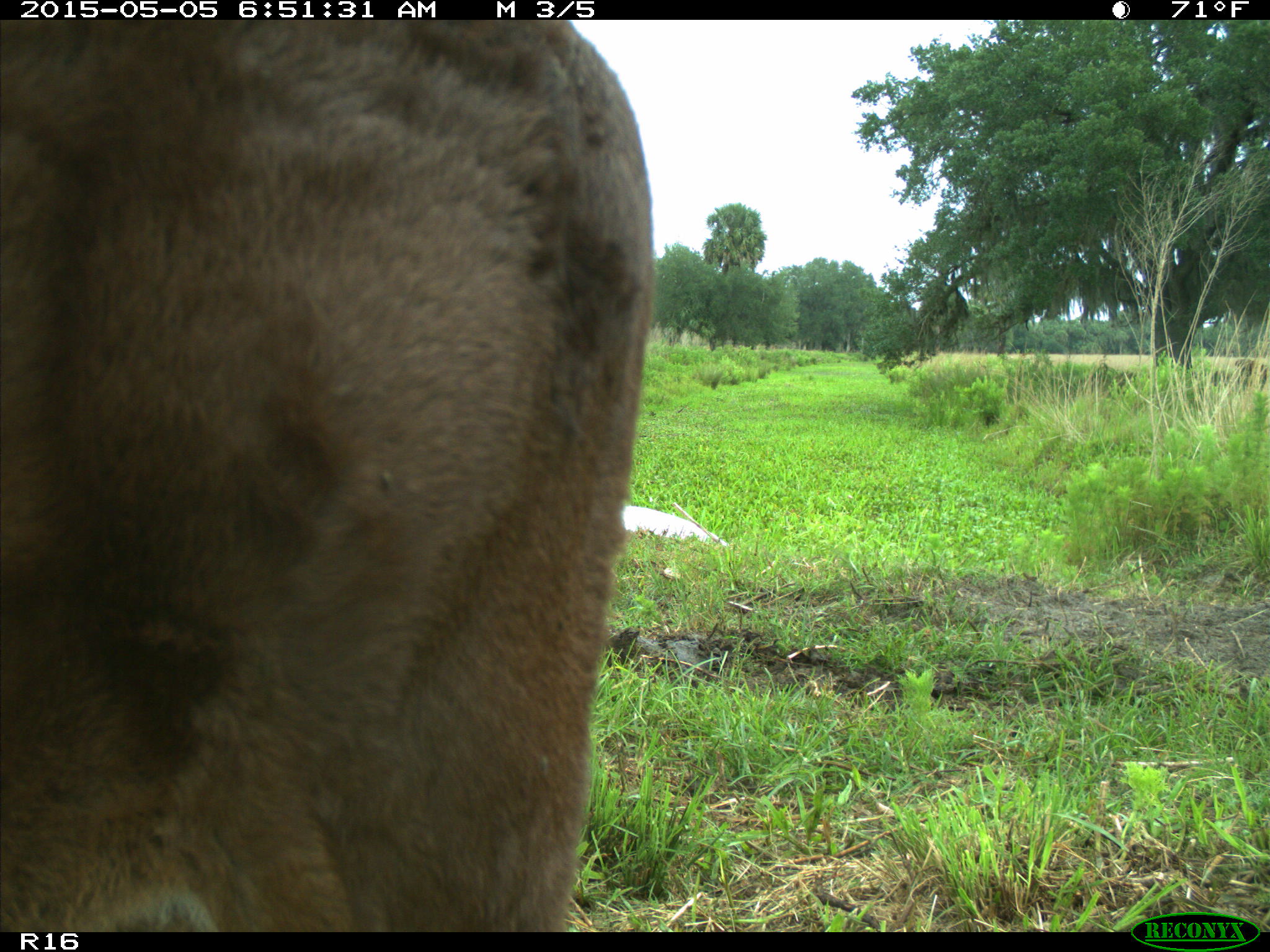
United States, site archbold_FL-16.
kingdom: Animalia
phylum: Chordata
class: Mammalia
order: Artiodactyla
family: Bovidae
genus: Bos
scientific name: Bos taurus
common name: domestic cow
Bos taurus (domestic cow).